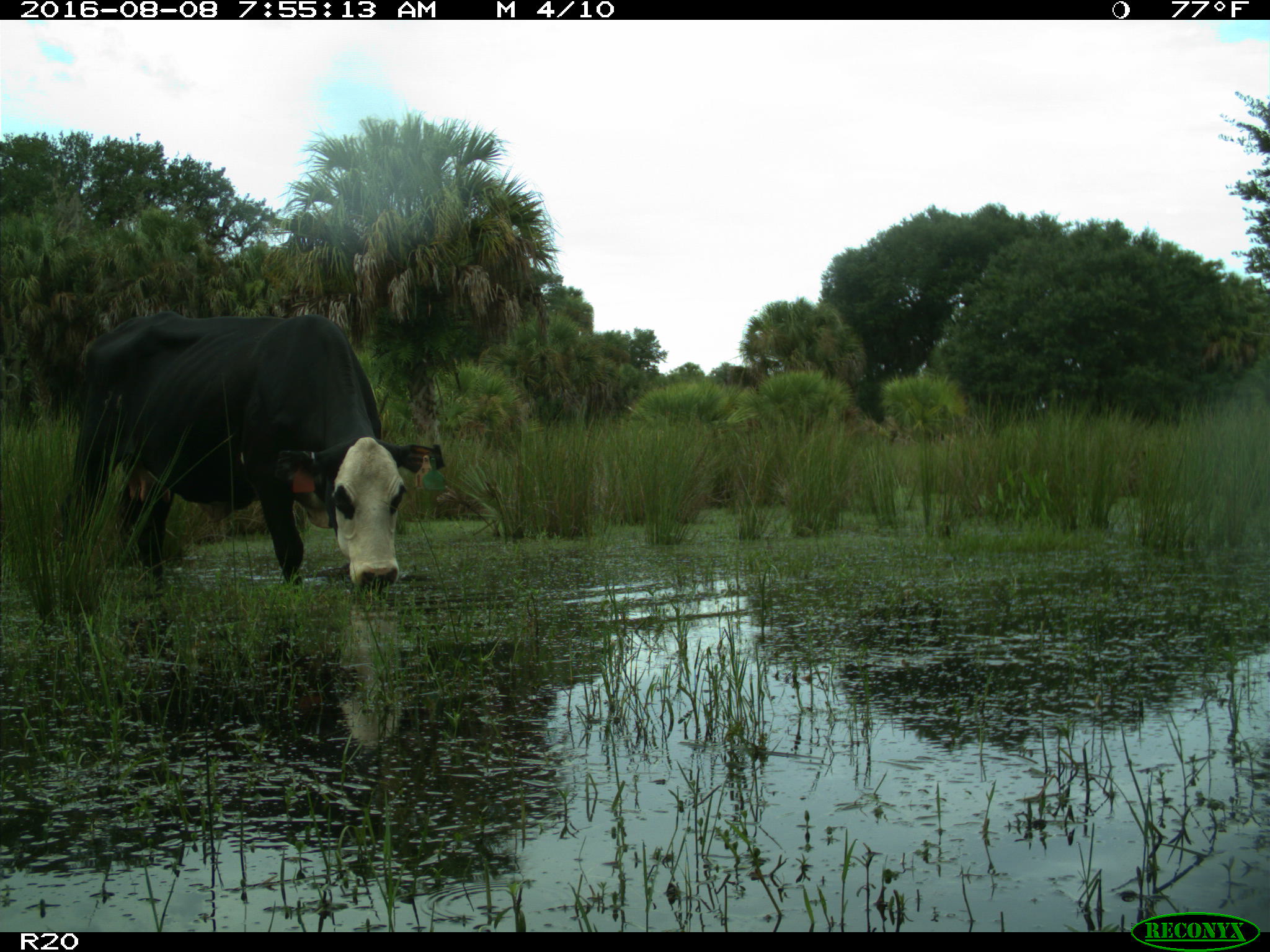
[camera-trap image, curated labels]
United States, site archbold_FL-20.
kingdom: Animalia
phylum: Chordata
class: Mammalia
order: Artiodactyla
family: Bovidae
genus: Bos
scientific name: Bos taurus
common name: domestic cow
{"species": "Bos taurus (domestic cow)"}